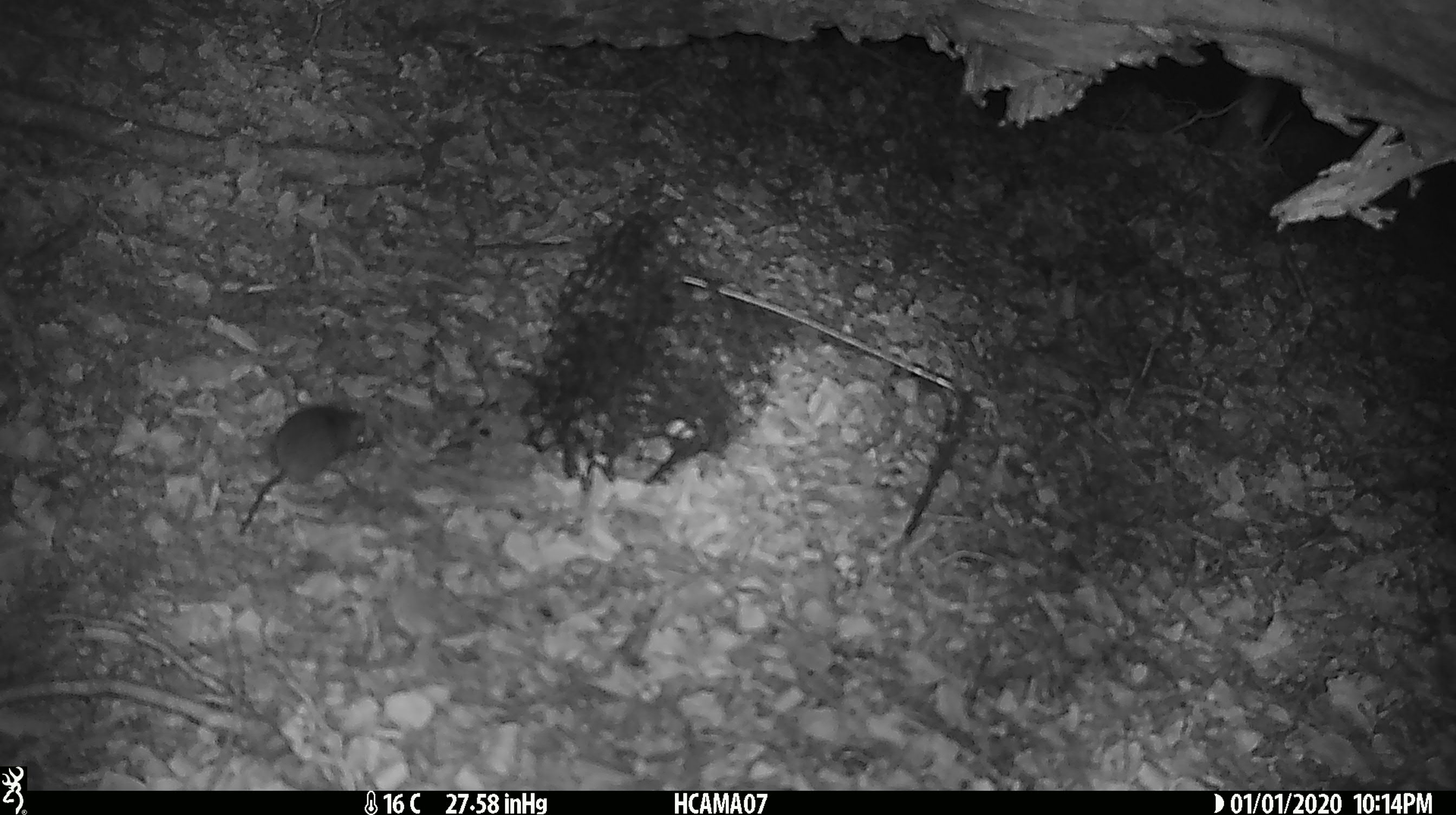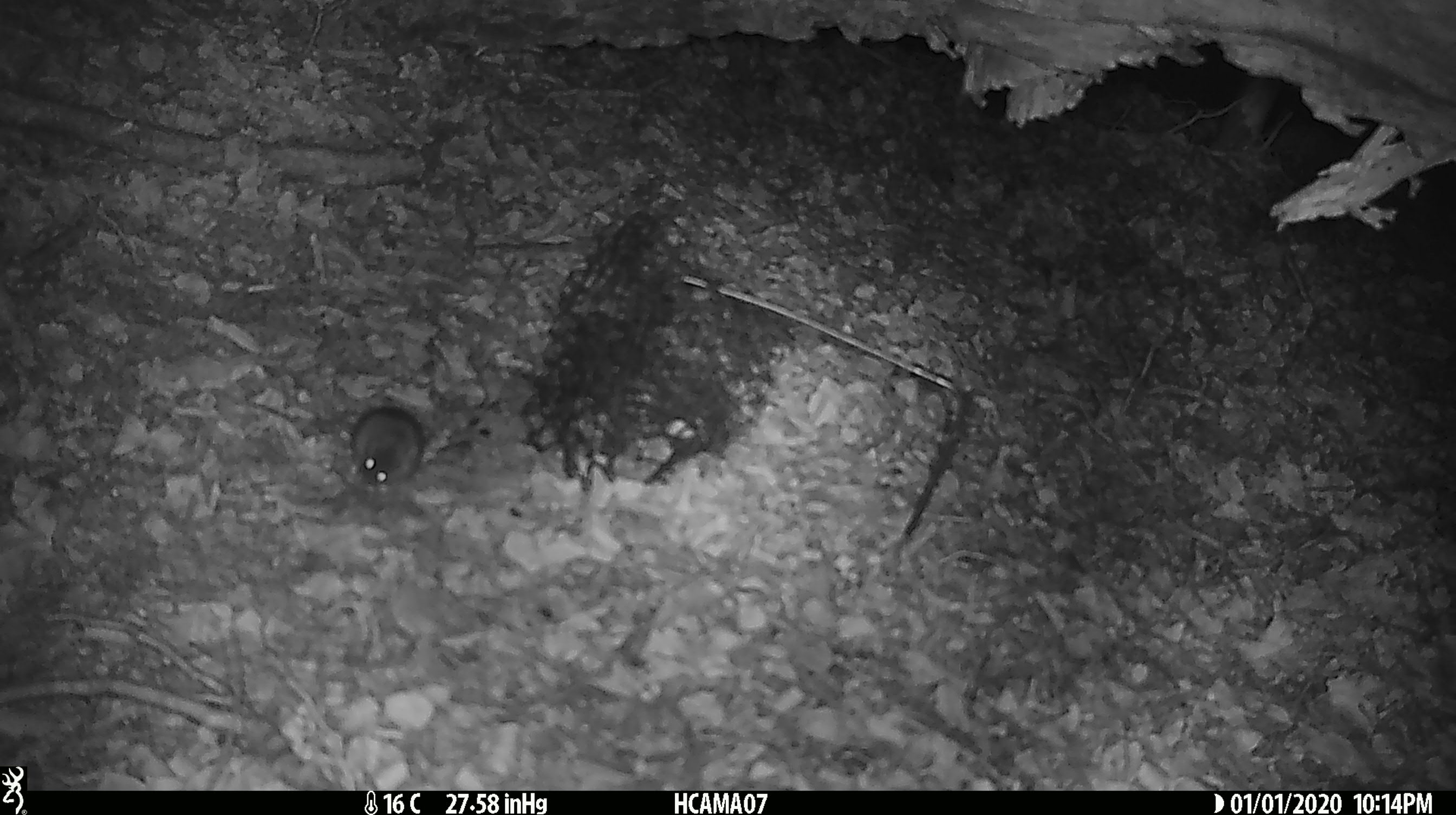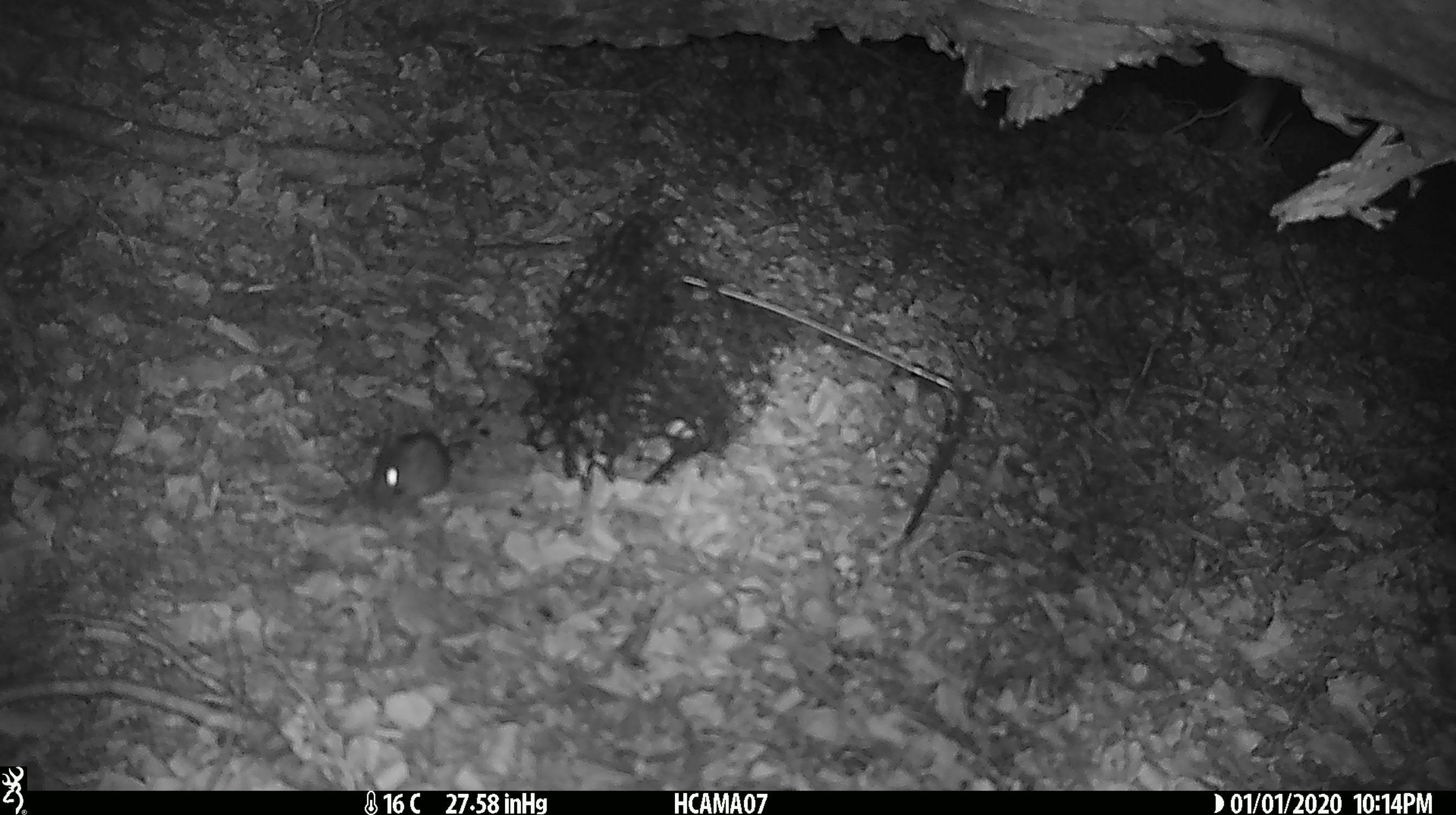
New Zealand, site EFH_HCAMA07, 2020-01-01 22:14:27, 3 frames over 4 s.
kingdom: Animalia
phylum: Chordata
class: Mammalia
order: Rodentia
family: Muridae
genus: Mus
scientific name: Mus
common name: mouse